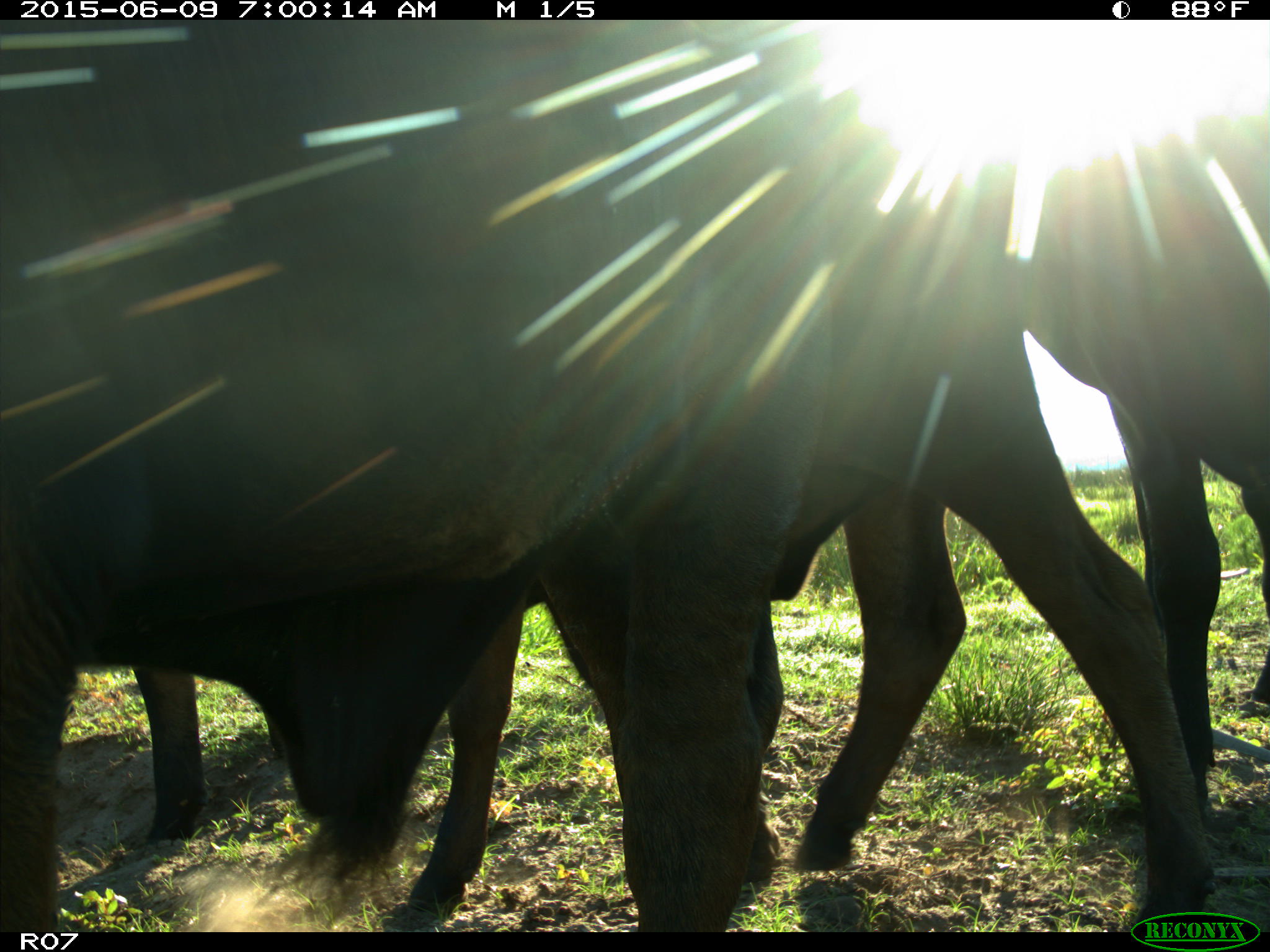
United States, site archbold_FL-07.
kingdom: Animalia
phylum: Chordata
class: Mammalia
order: Artiodactyla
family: Bovidae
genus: Bos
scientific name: Bos taurus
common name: domestic cow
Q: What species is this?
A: Bos taurus (domestic cow).